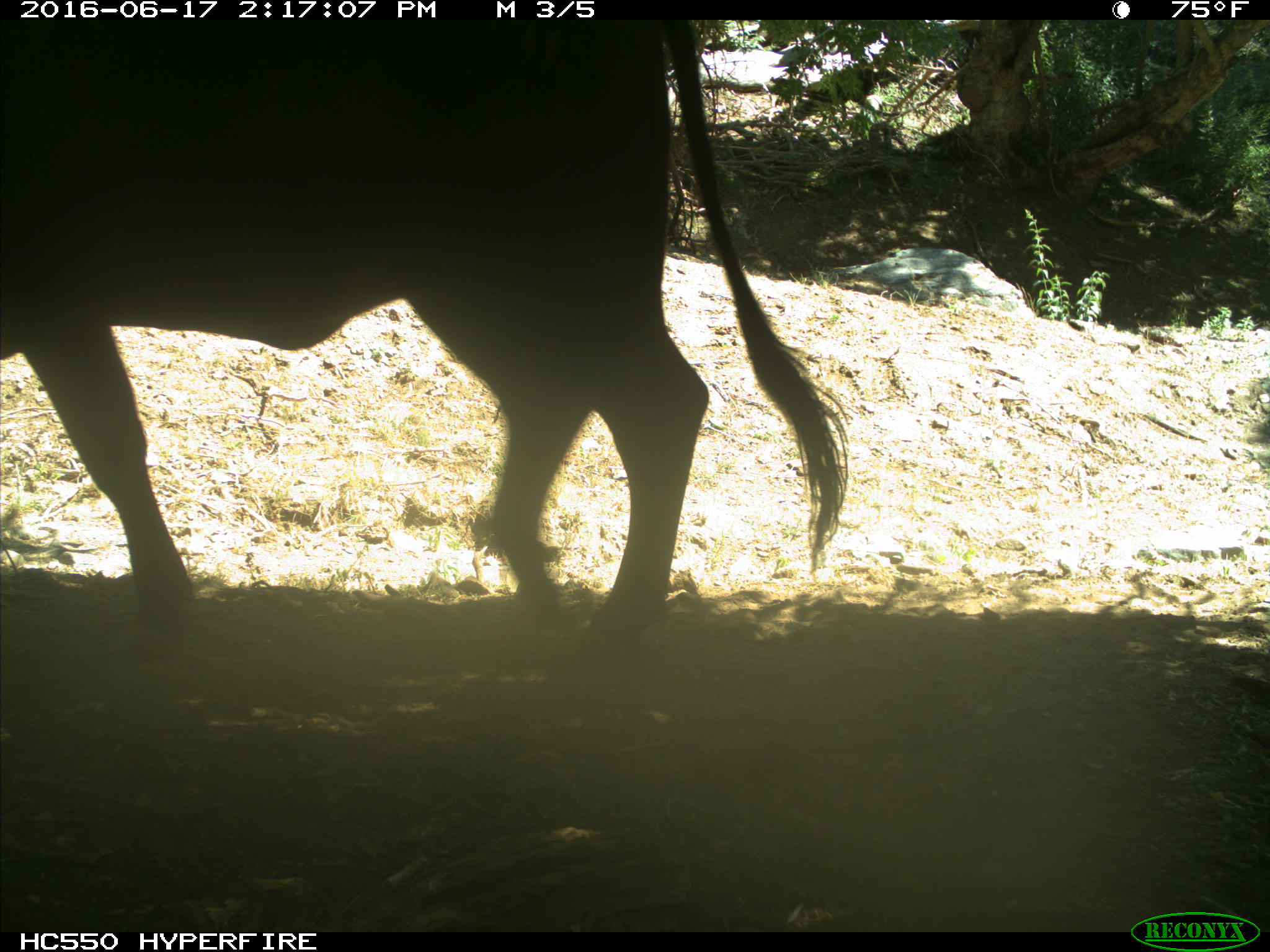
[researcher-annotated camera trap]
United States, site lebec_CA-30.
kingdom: Animalia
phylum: Chordata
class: Mammalia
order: Artiodactyla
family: Bovidae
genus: Bos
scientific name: Bos taurus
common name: domestic cow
Bos taurus (domestic cow).